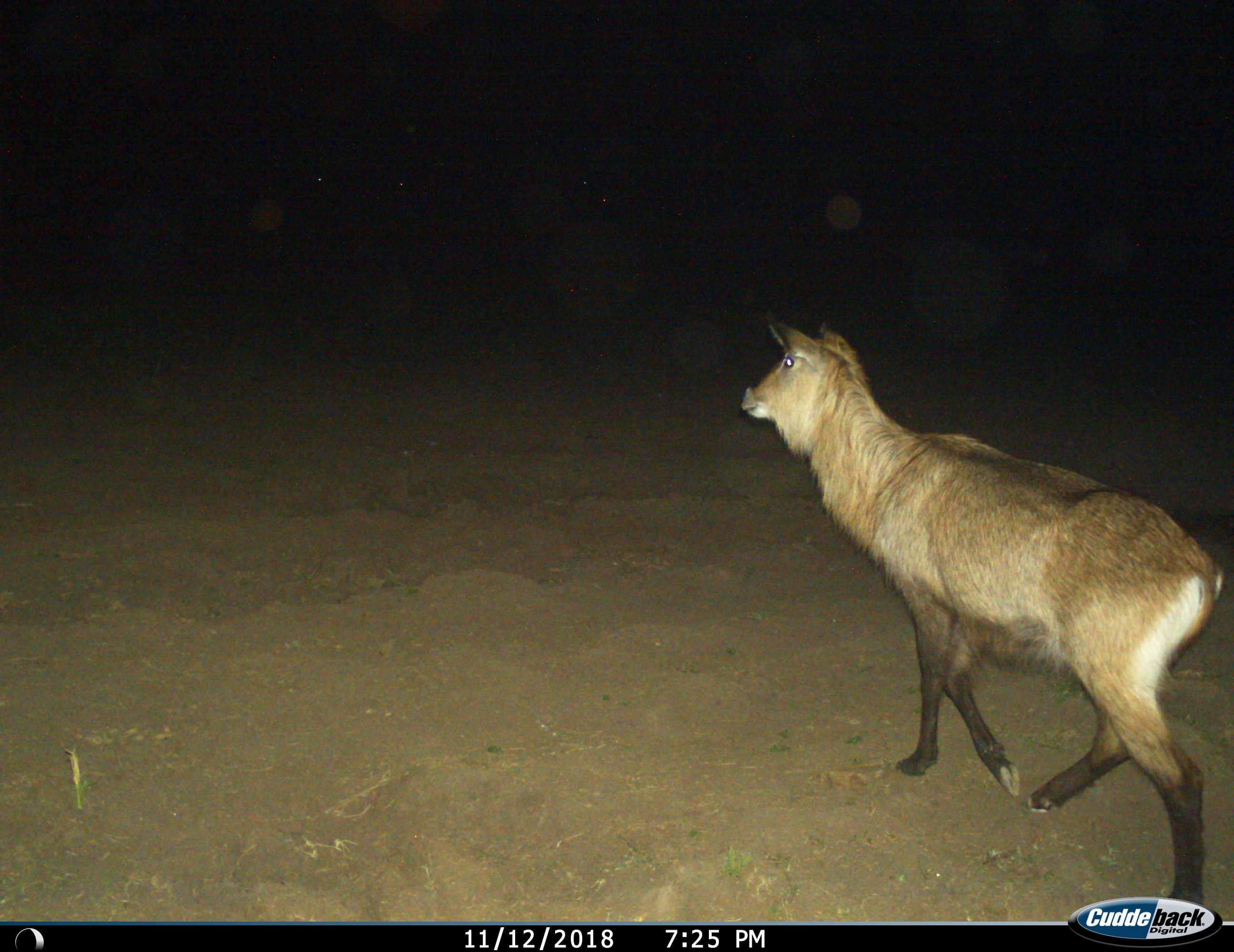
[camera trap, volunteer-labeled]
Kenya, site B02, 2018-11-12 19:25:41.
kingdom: Animalia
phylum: Chordata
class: Mammalia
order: Artiodactyla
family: Bovidae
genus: Kobus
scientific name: Kobus ellipsiprymnus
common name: waterbuck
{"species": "waterbuck (Kobus ellipsiprymnus)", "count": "1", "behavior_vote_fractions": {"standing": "11%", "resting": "0%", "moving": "100%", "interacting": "0%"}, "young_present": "0%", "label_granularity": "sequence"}